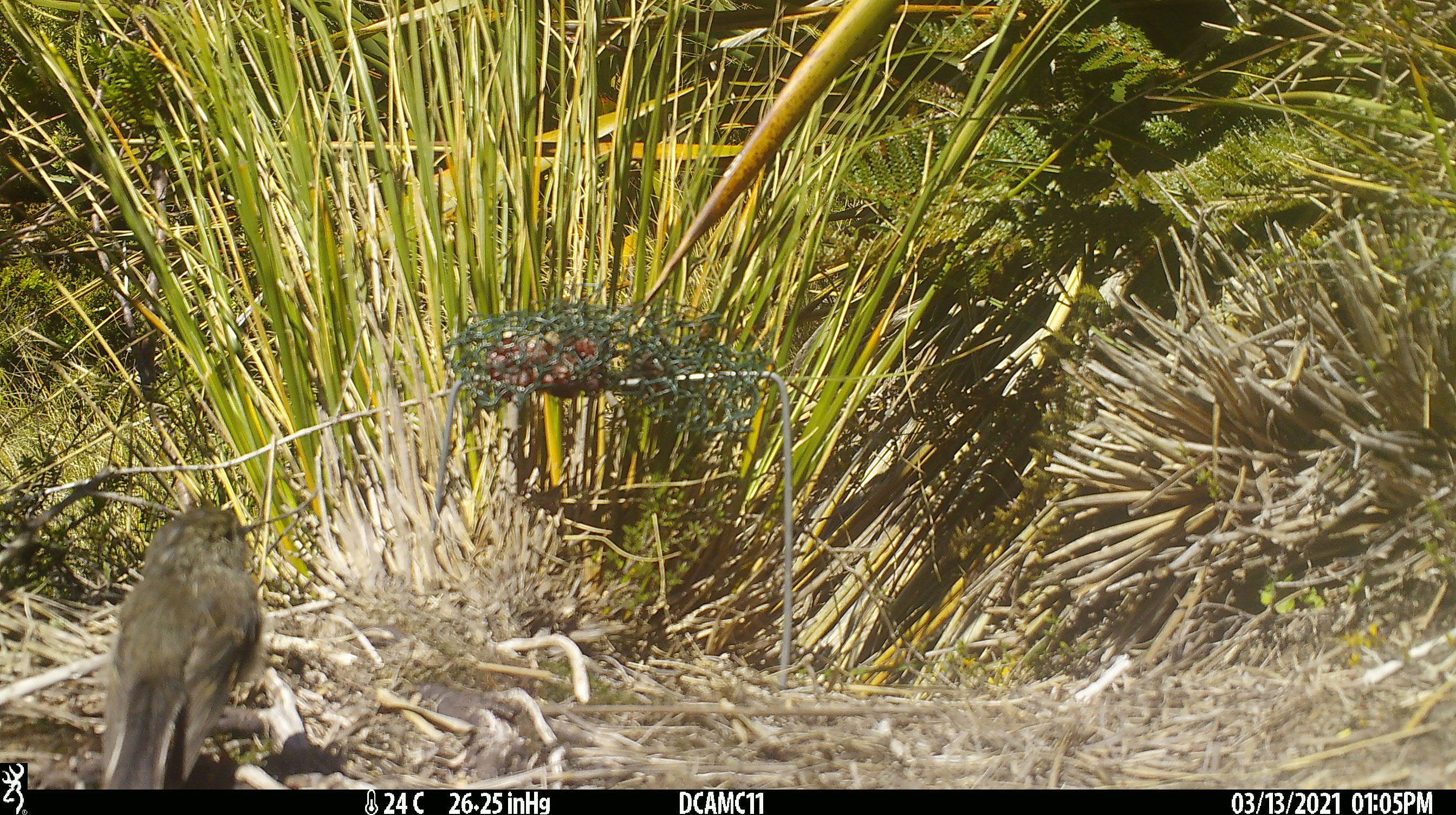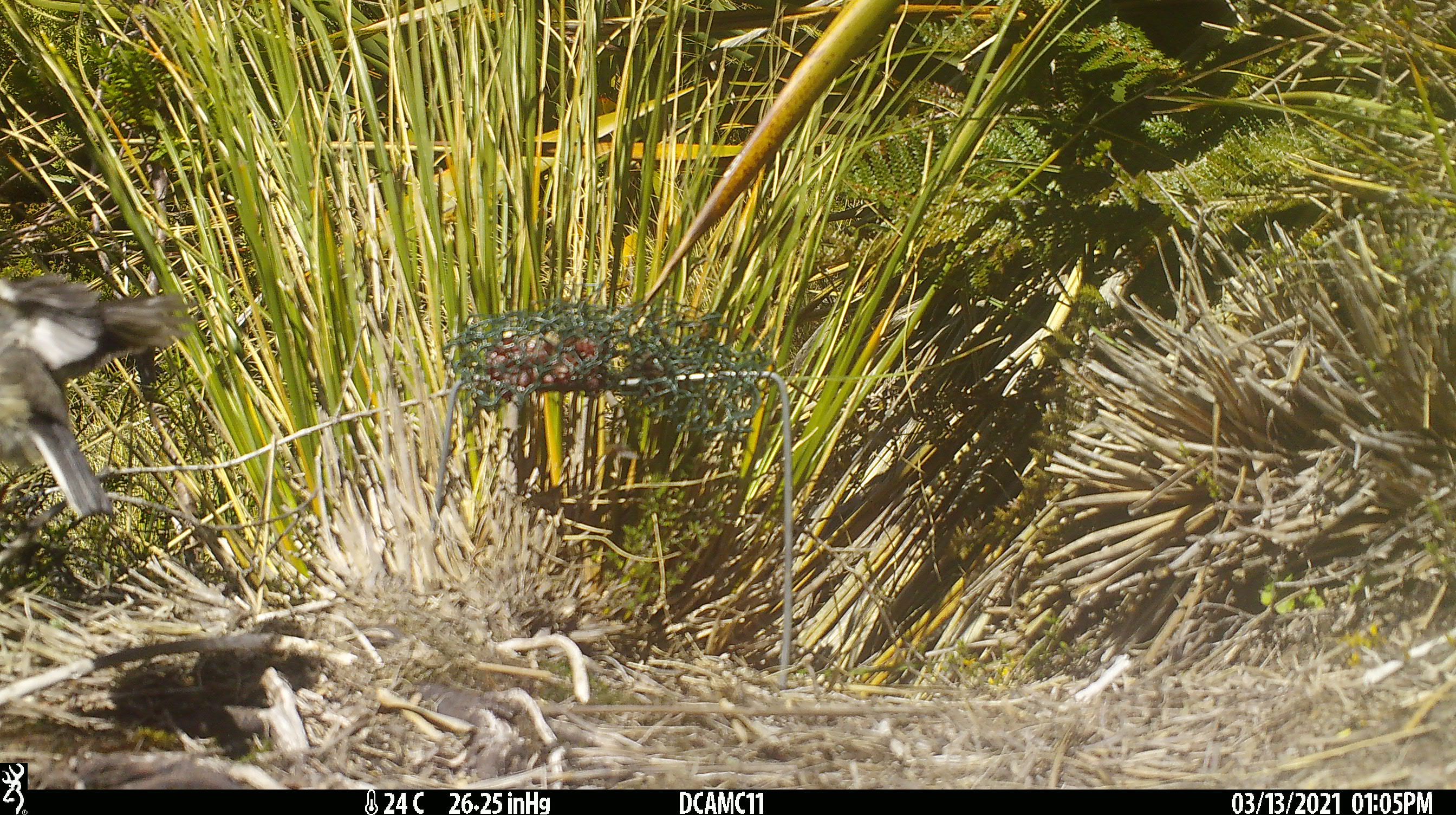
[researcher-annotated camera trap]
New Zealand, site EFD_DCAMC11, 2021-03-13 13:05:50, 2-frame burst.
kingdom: Animalia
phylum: Chordata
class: Aves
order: Passeriformes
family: Petroicidae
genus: Petroica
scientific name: Petroica macrocephala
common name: tomtit